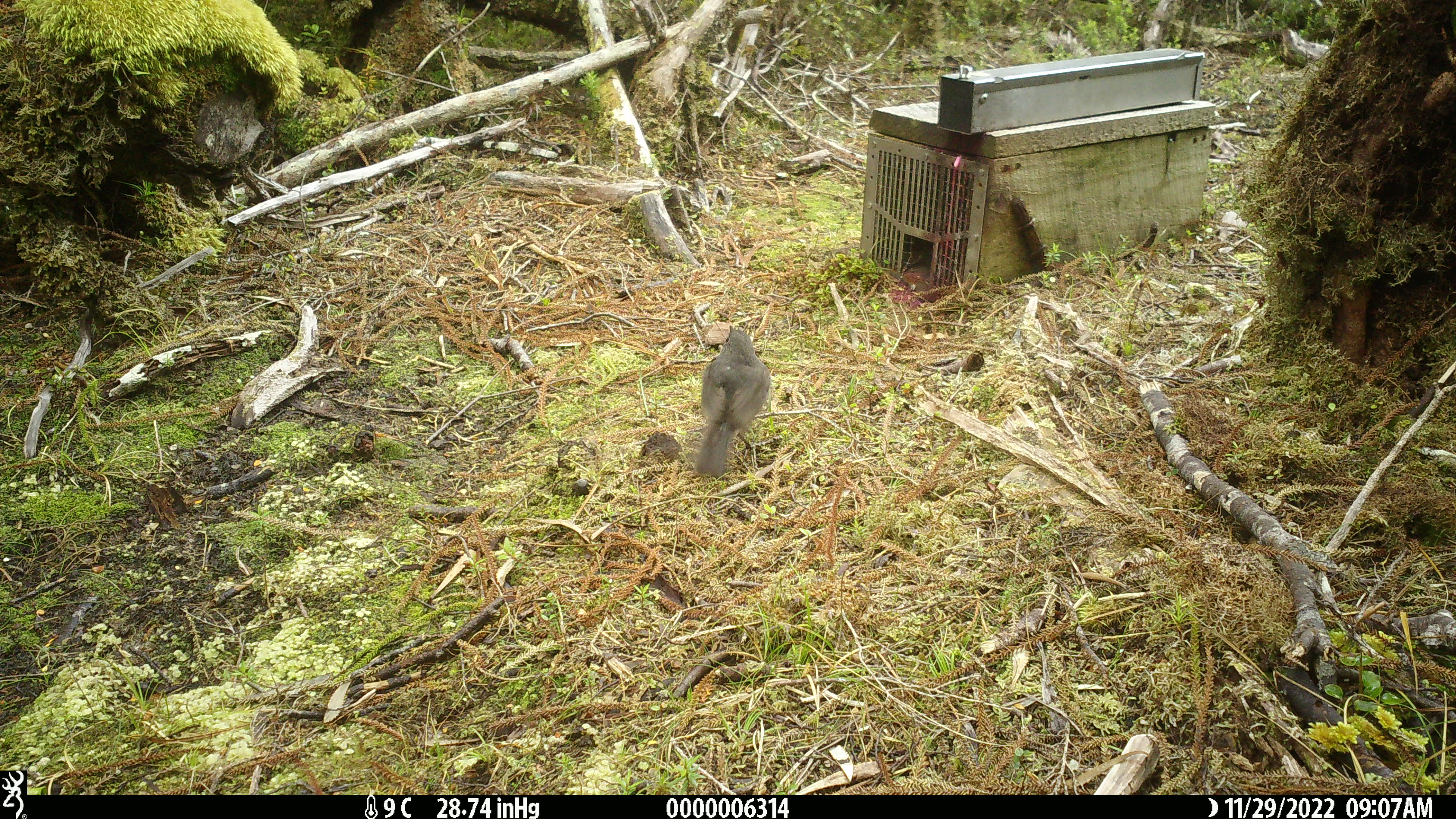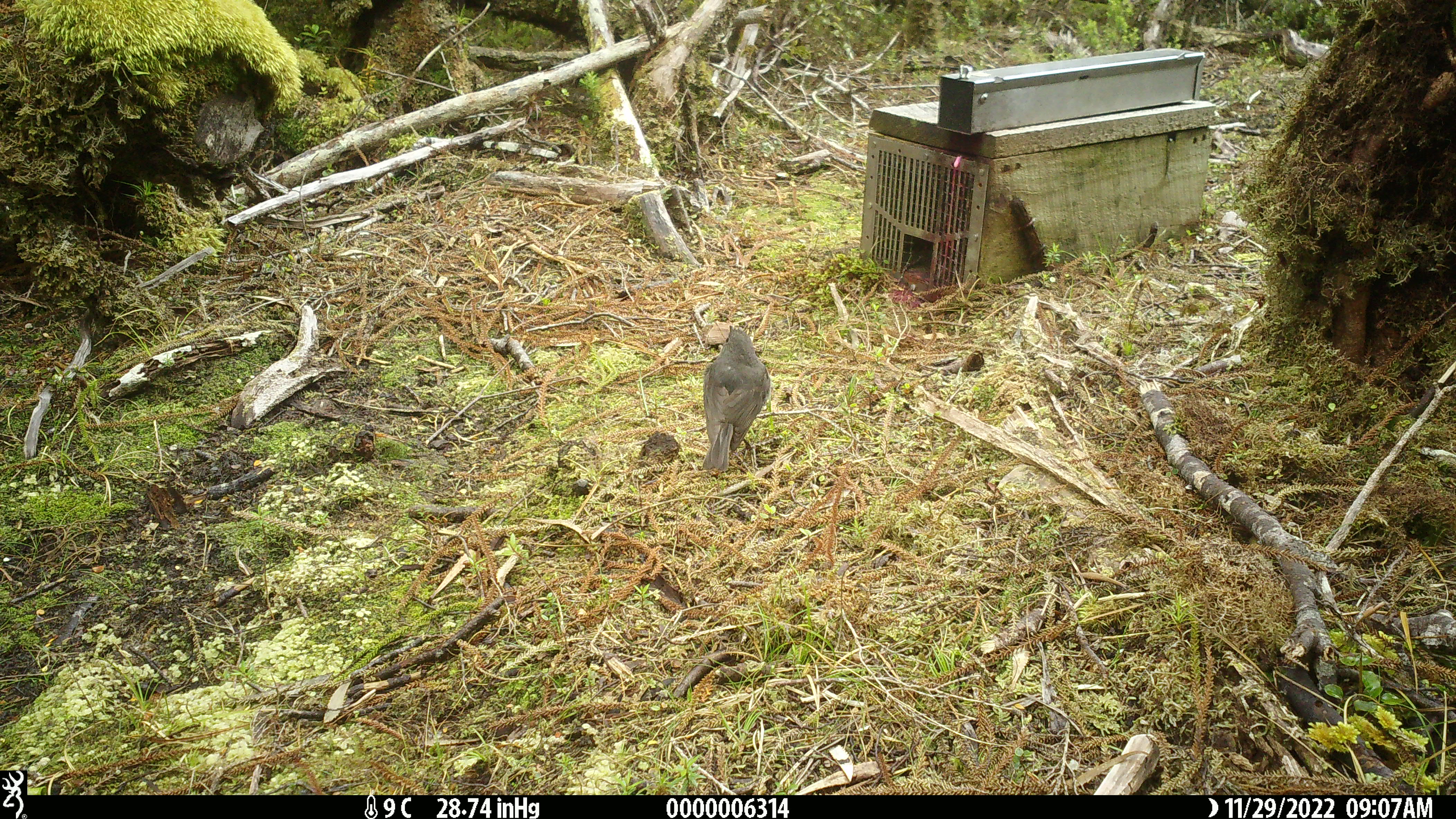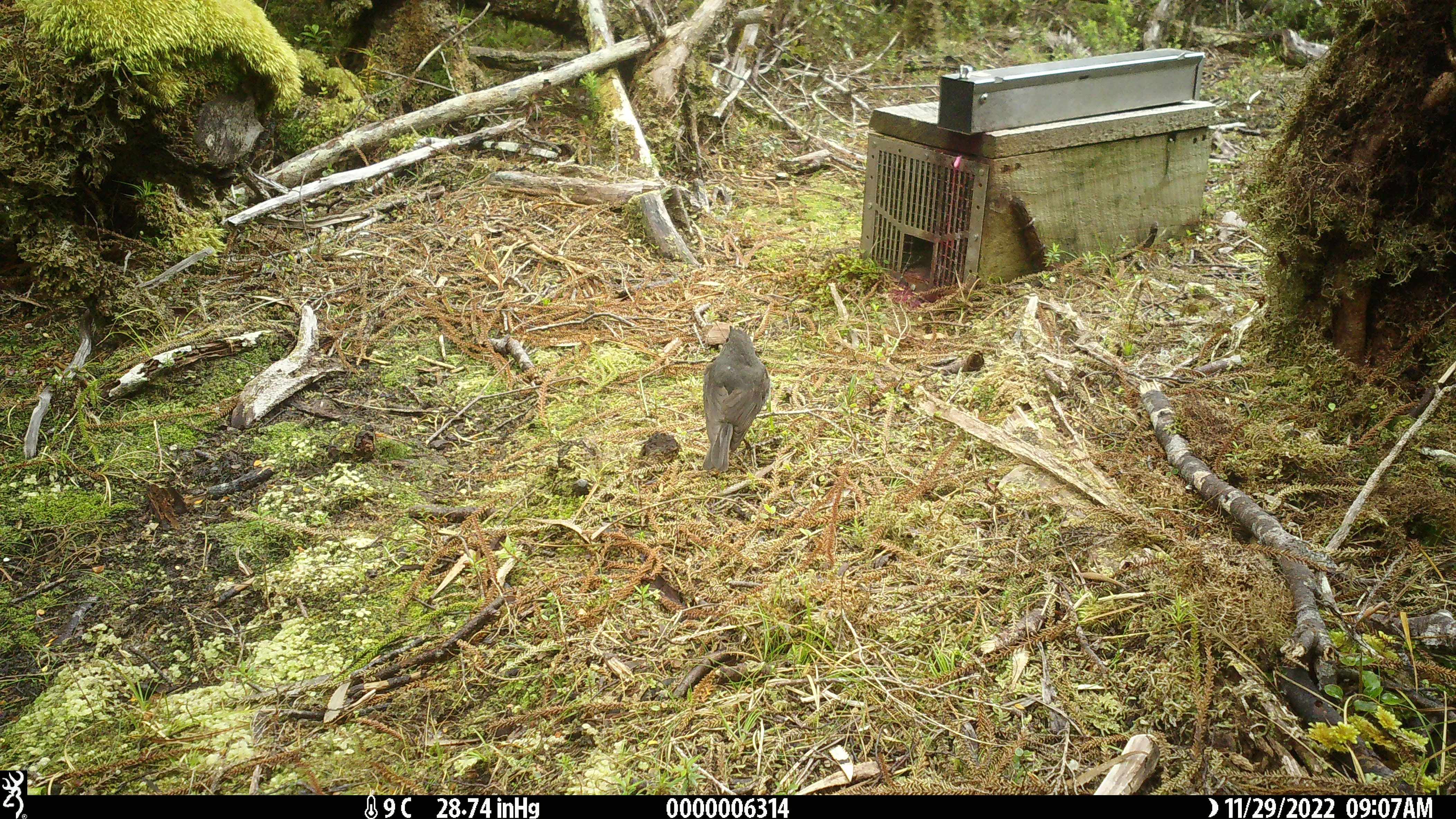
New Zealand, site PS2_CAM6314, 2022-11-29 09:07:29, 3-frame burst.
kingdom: Animalia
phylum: Chordata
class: Aves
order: Passeriformes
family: Petroicidae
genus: Petroica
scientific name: Petroica australis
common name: new zealand robin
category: robin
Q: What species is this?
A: Robin (new zealand robin) (Petroica australis).